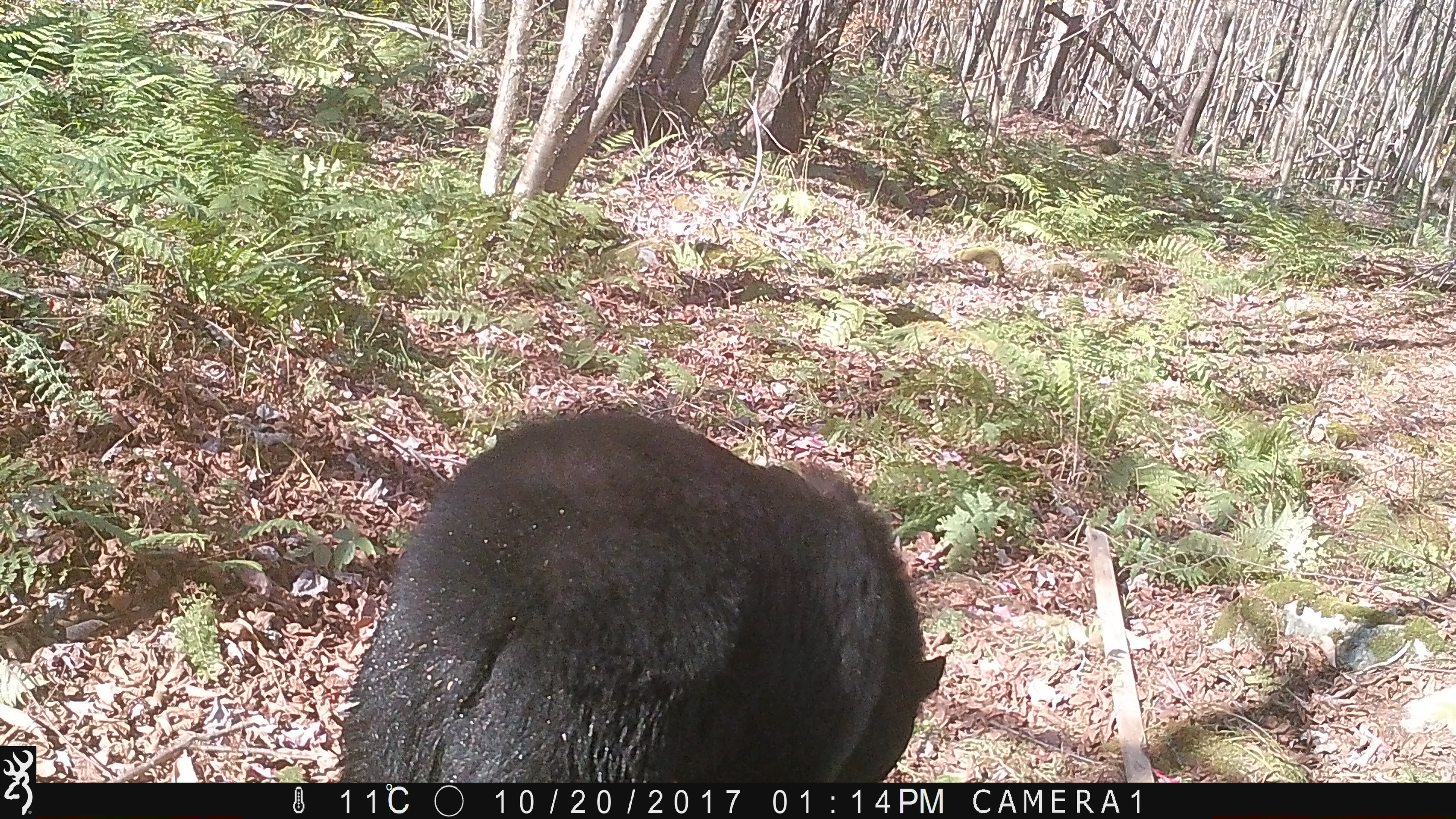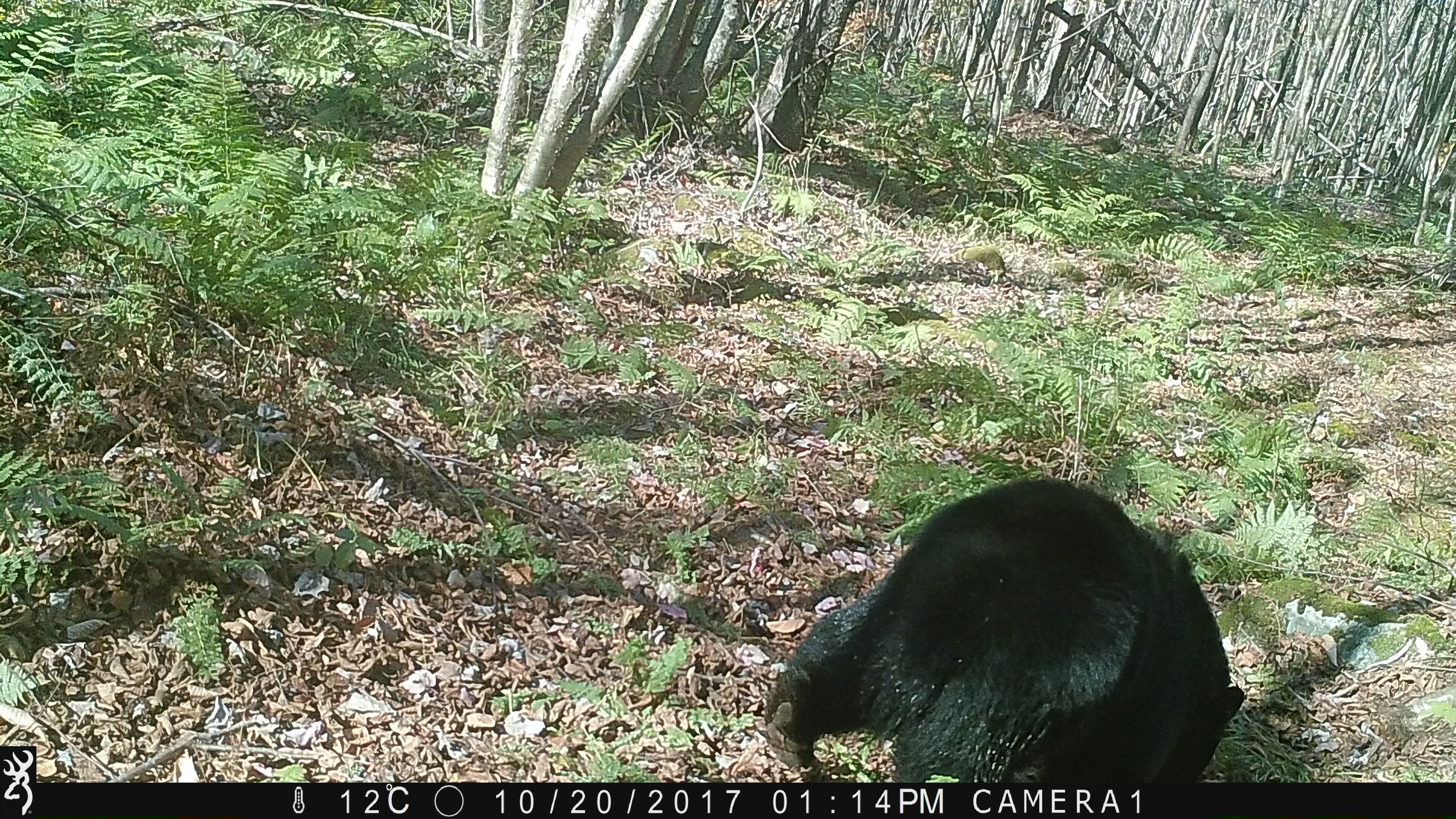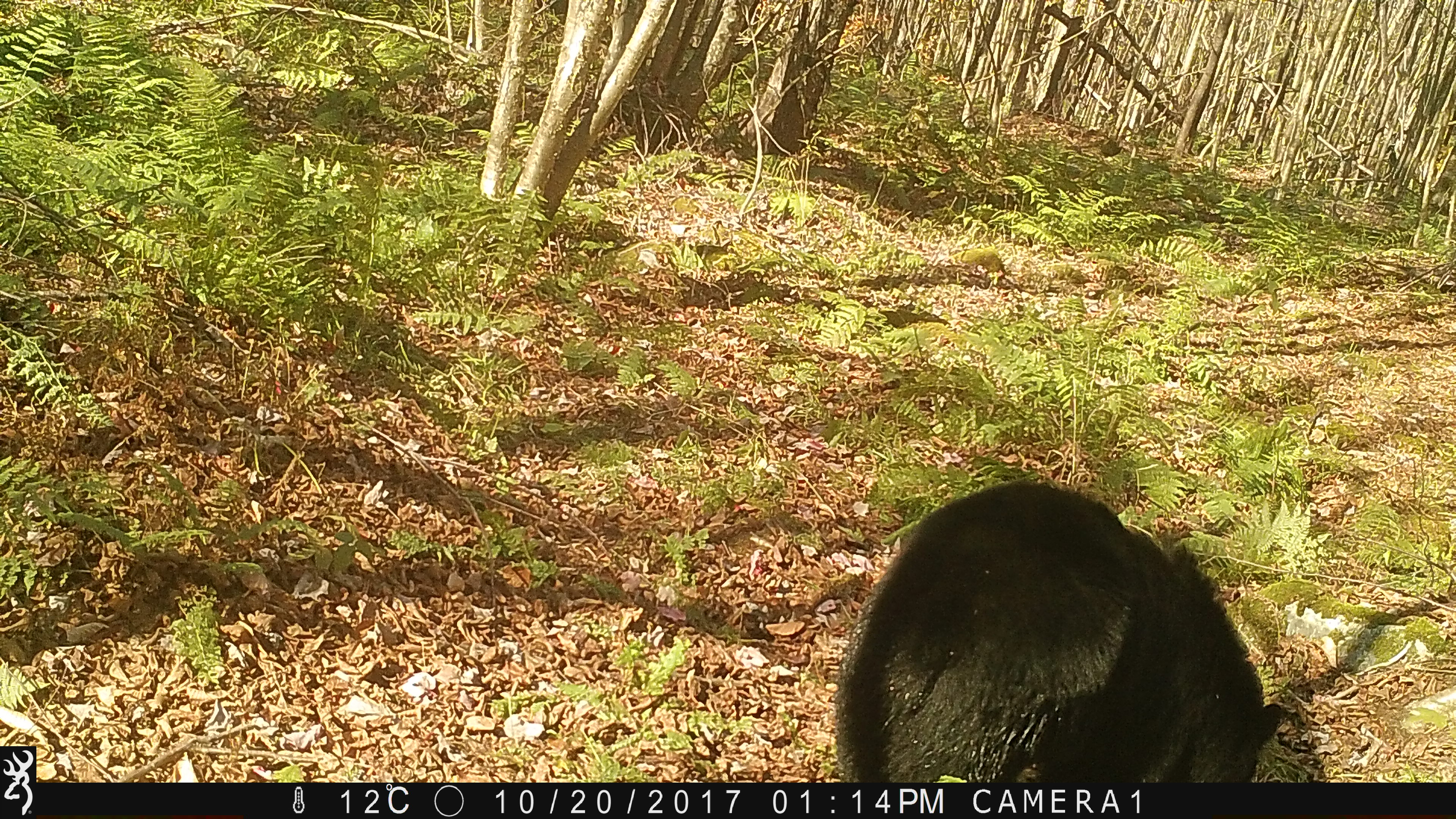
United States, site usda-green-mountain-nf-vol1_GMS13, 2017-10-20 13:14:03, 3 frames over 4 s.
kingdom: Animalia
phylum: Chordata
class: Mammalia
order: Carnivora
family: Ursidae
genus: Ursus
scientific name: Ursus americanus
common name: black bear